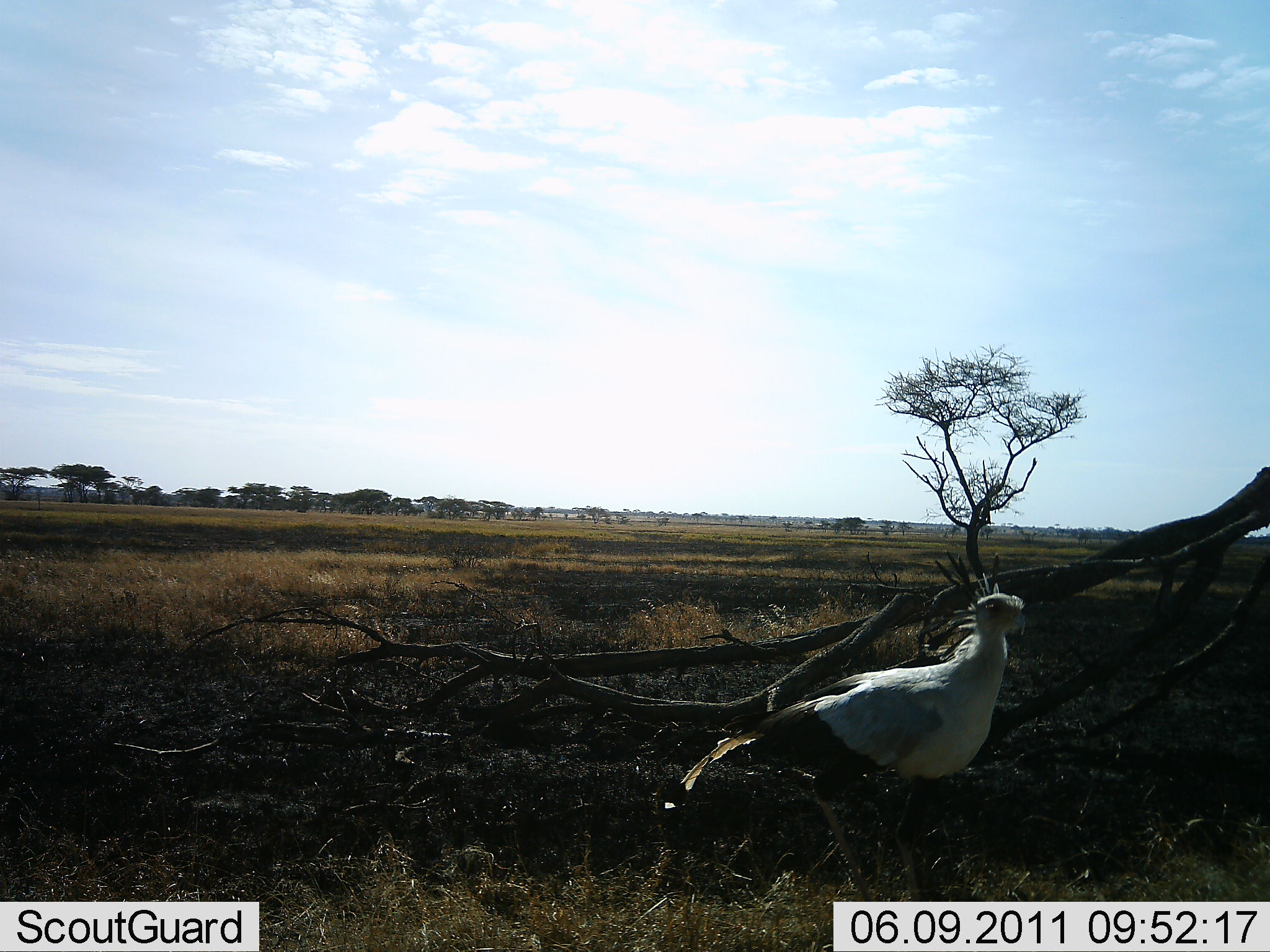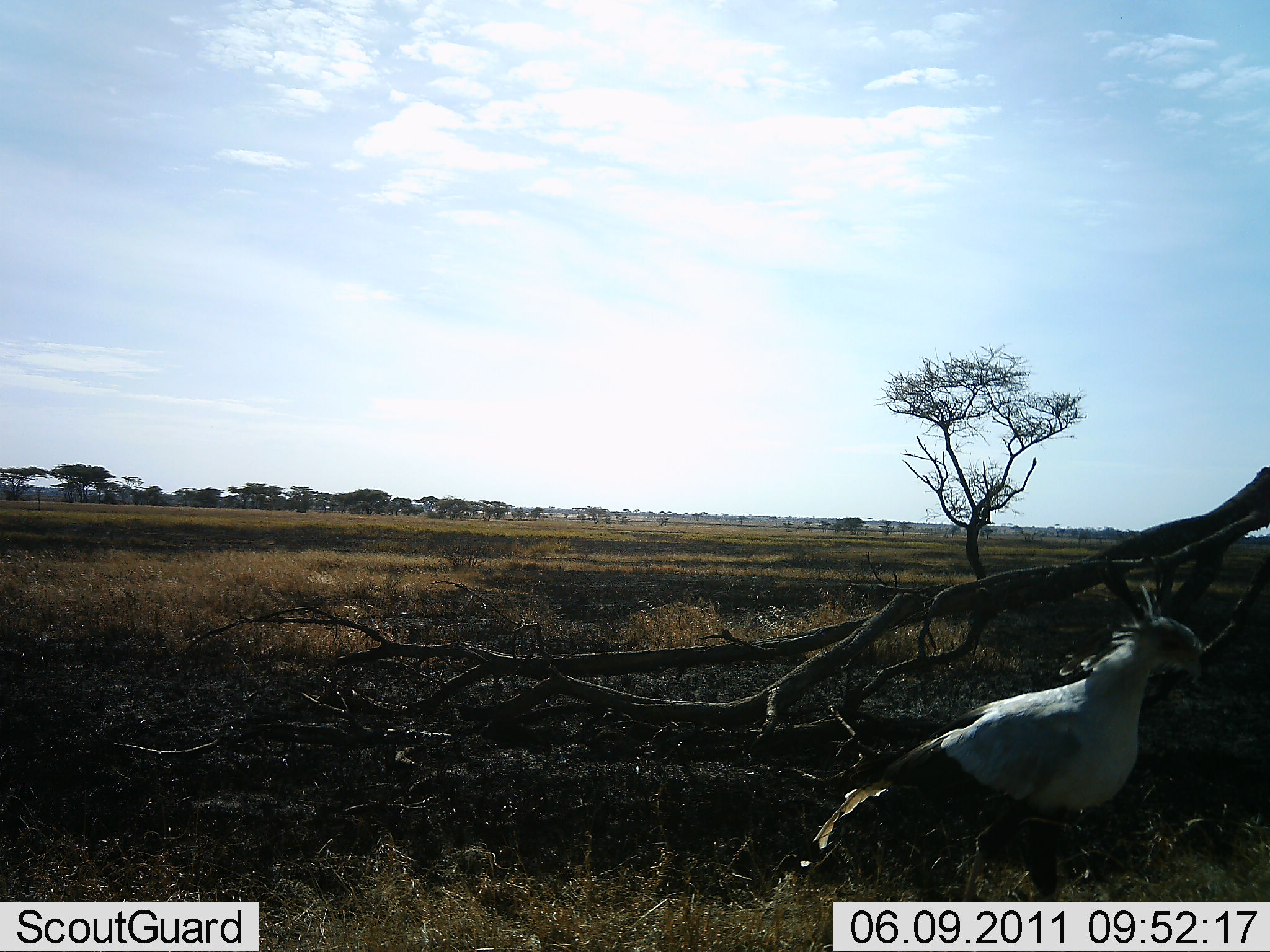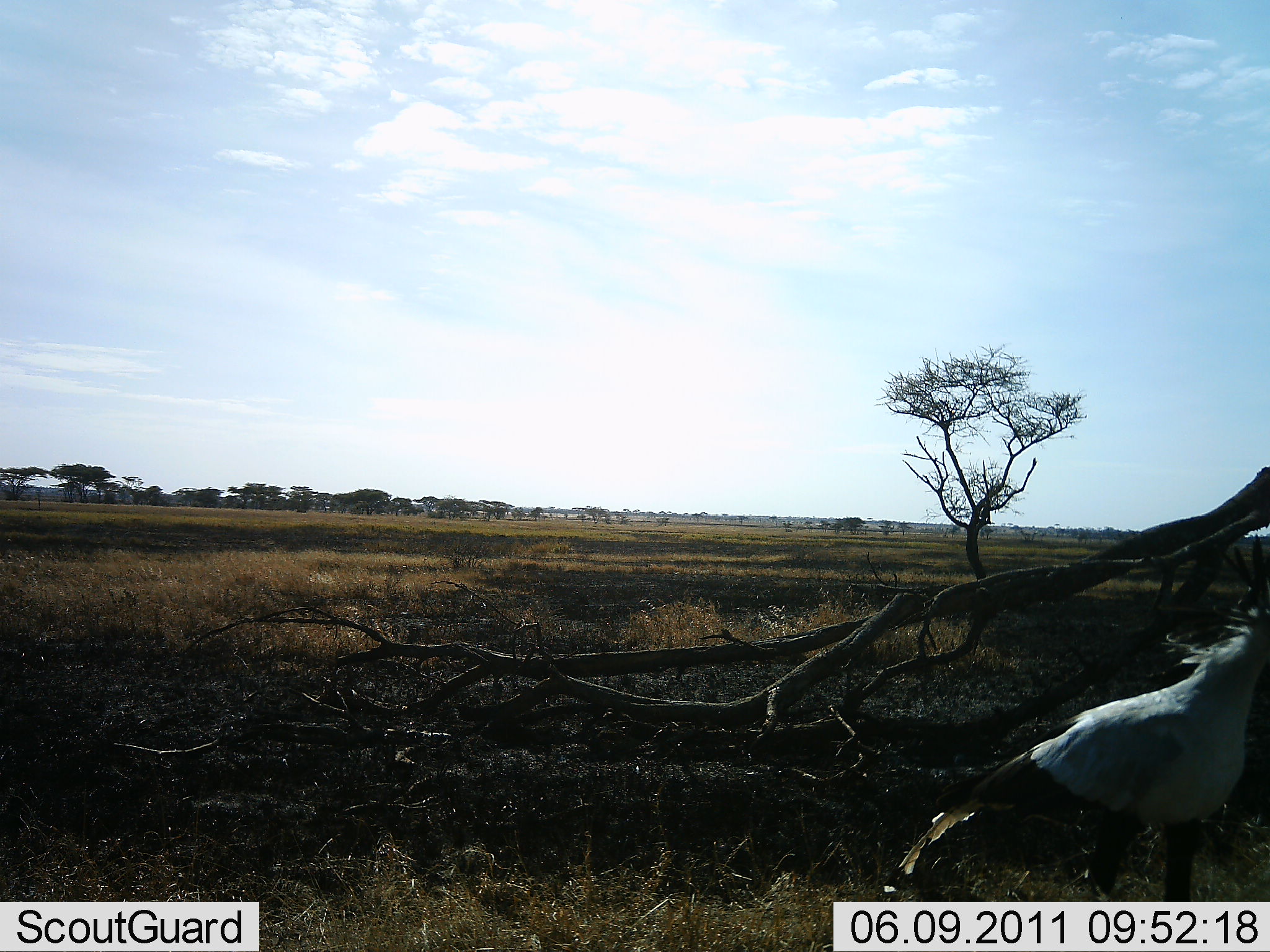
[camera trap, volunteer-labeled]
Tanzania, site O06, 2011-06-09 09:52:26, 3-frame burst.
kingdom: Animalia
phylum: Chordata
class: Aves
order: Accipitriformes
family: Sagittariidae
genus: Sagittarius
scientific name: Sagittarius serpentarius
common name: secretary bird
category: secretarybird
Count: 1.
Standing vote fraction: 27%.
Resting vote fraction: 0%.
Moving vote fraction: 82%.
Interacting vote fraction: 0%.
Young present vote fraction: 0%.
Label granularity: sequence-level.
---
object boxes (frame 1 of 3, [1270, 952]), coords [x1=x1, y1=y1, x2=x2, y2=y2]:
animal: [x1=663, y1=572, x2=1033, y2=903]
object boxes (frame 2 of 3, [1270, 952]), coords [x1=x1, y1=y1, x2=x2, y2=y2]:
animal: [x1=812, y1=584, x2=1213, y2=902]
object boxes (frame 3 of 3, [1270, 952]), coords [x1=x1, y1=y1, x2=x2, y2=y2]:
animal: [x1=881, y1=604, x2=1269, y2=903]